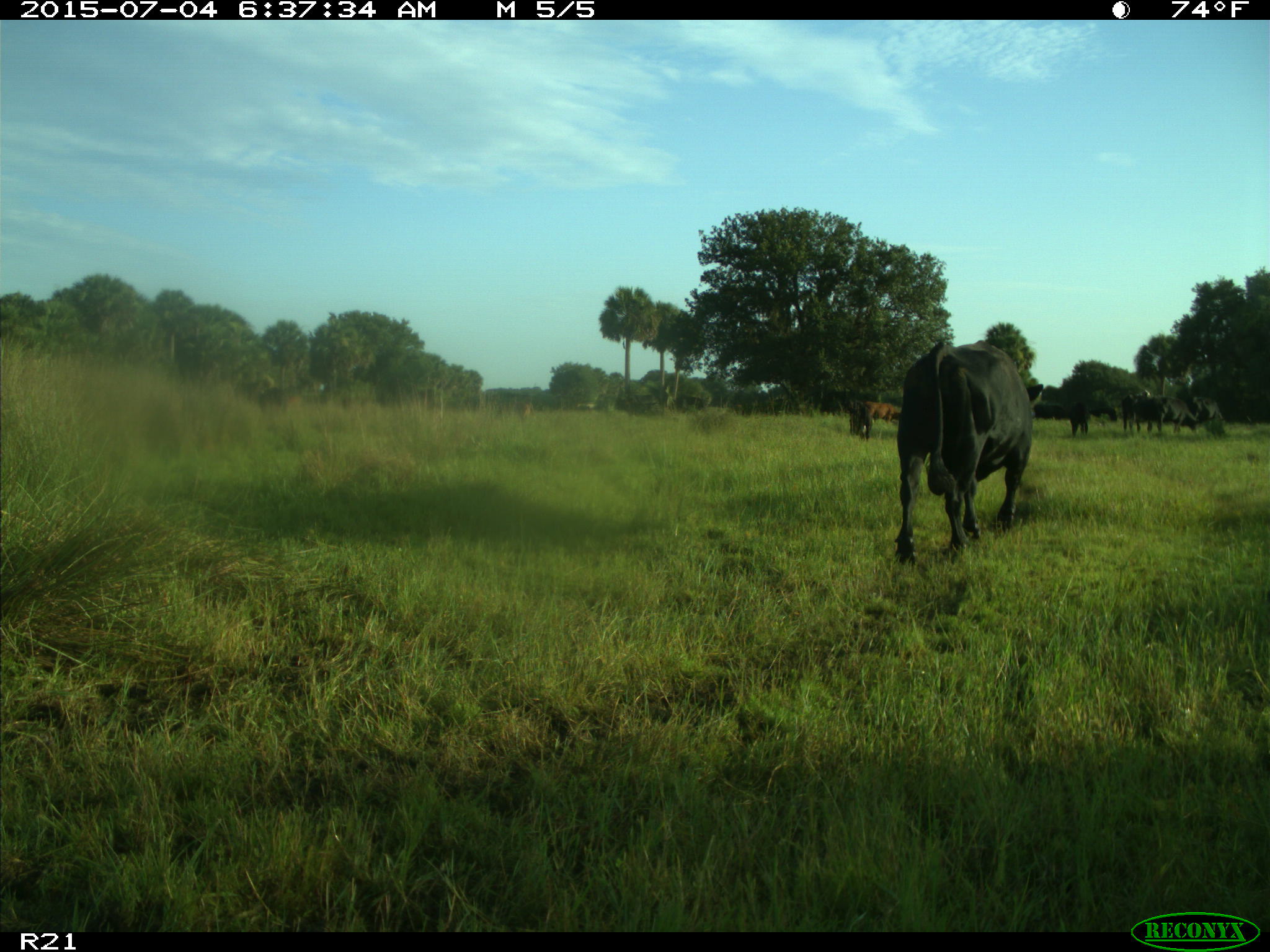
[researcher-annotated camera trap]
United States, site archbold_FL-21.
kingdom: Animalia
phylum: Chordata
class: Mammalia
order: Artiodactyla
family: Bovidae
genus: Bos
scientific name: Bos taurus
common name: domestic cow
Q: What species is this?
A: Bos taurus (domestic cow).